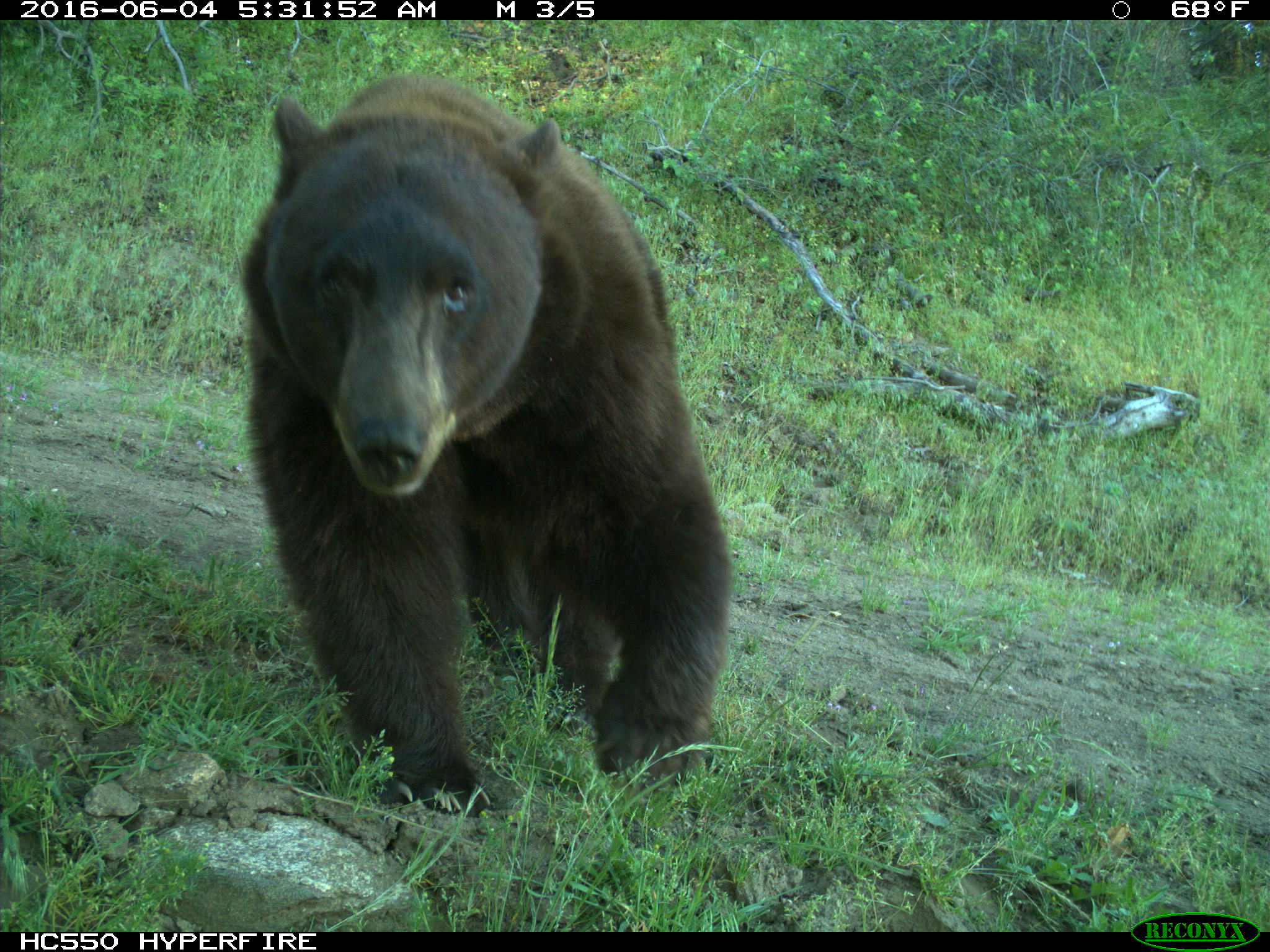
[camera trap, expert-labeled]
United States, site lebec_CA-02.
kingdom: Animalia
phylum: Chordata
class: Mammalia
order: Carnivora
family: Ursidae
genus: Ursus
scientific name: Ursus americanus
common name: american black bear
Ursus americanus (american black bear).